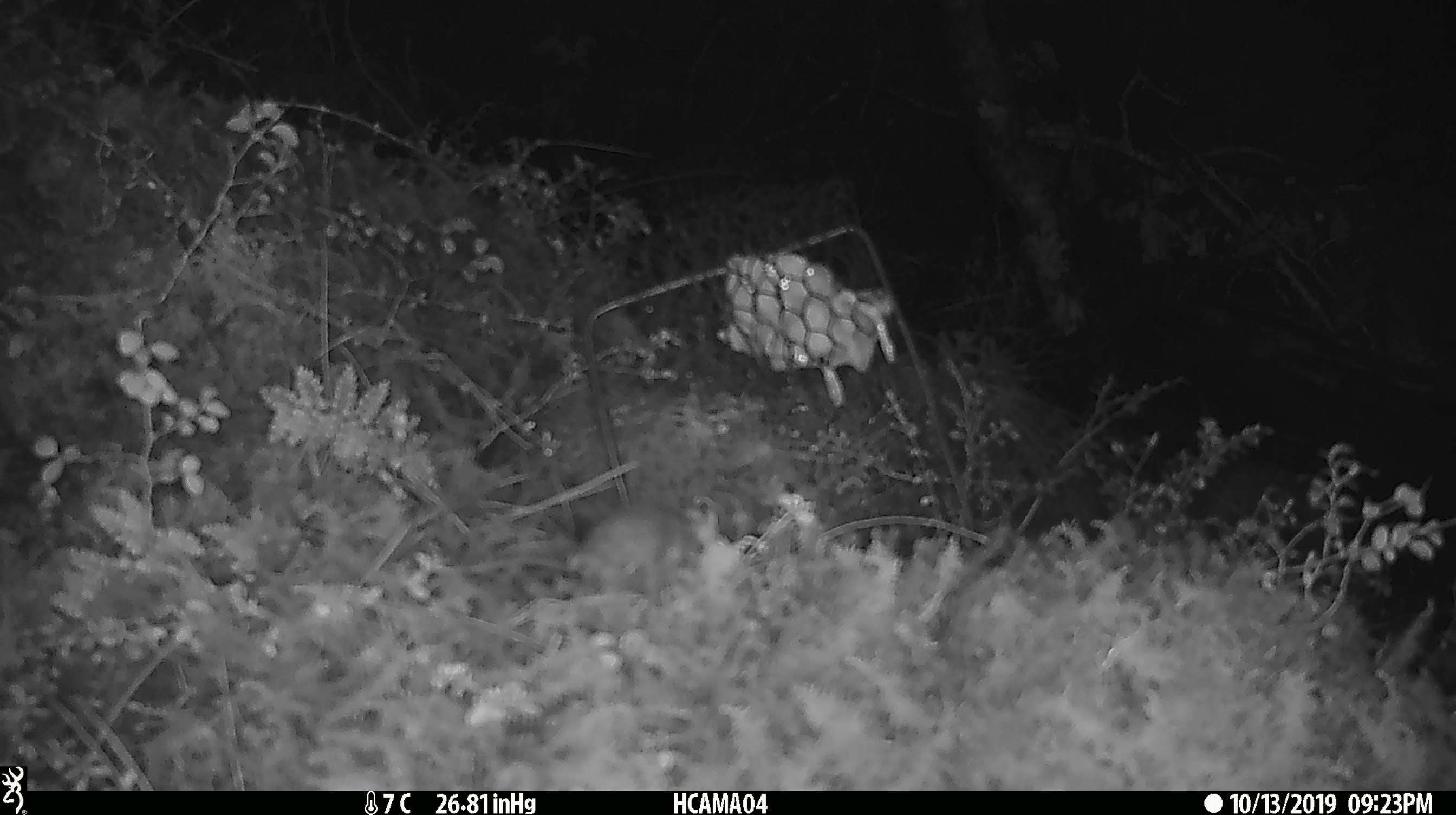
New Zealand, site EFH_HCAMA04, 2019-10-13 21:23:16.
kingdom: Animalia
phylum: Chordata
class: Mammalia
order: Rodentia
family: Muridae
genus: Mus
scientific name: Mus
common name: mouse